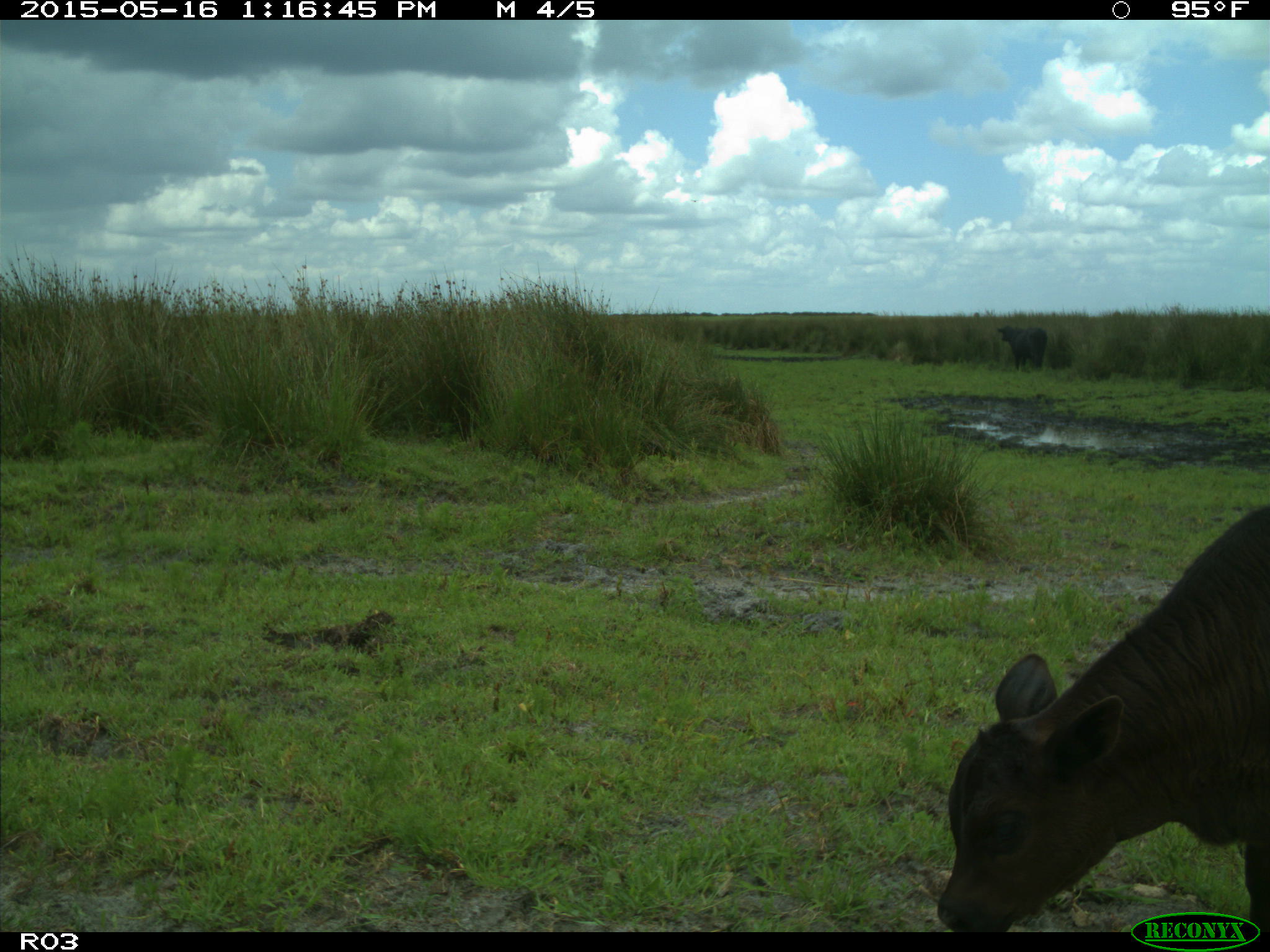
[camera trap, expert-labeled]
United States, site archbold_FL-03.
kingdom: Animalia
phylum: Chordata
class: Mammalia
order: Artiodactyla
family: Bovidae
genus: Bos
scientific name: Bos taurus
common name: domestic cow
Bos taurus (domestic cow).